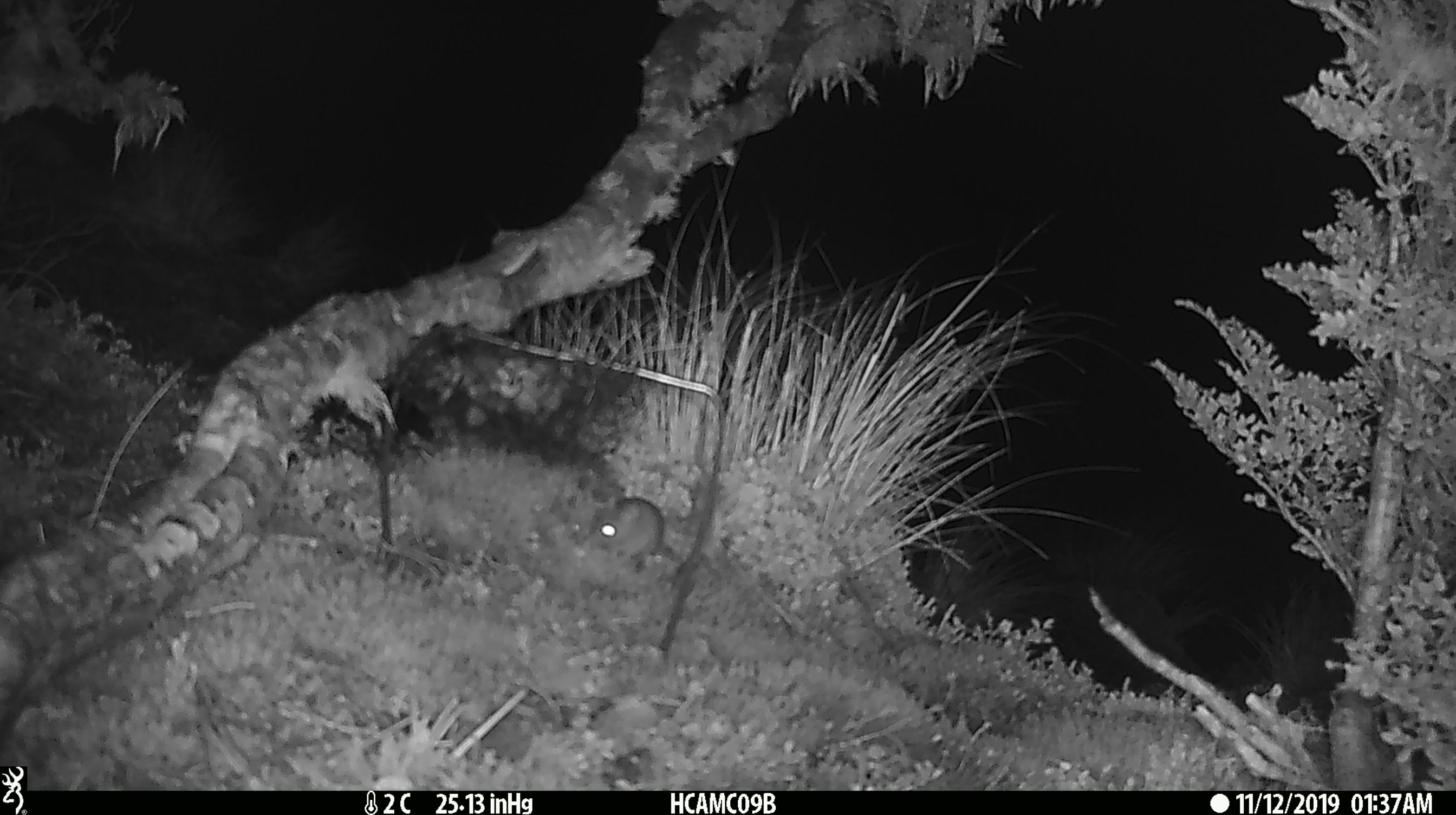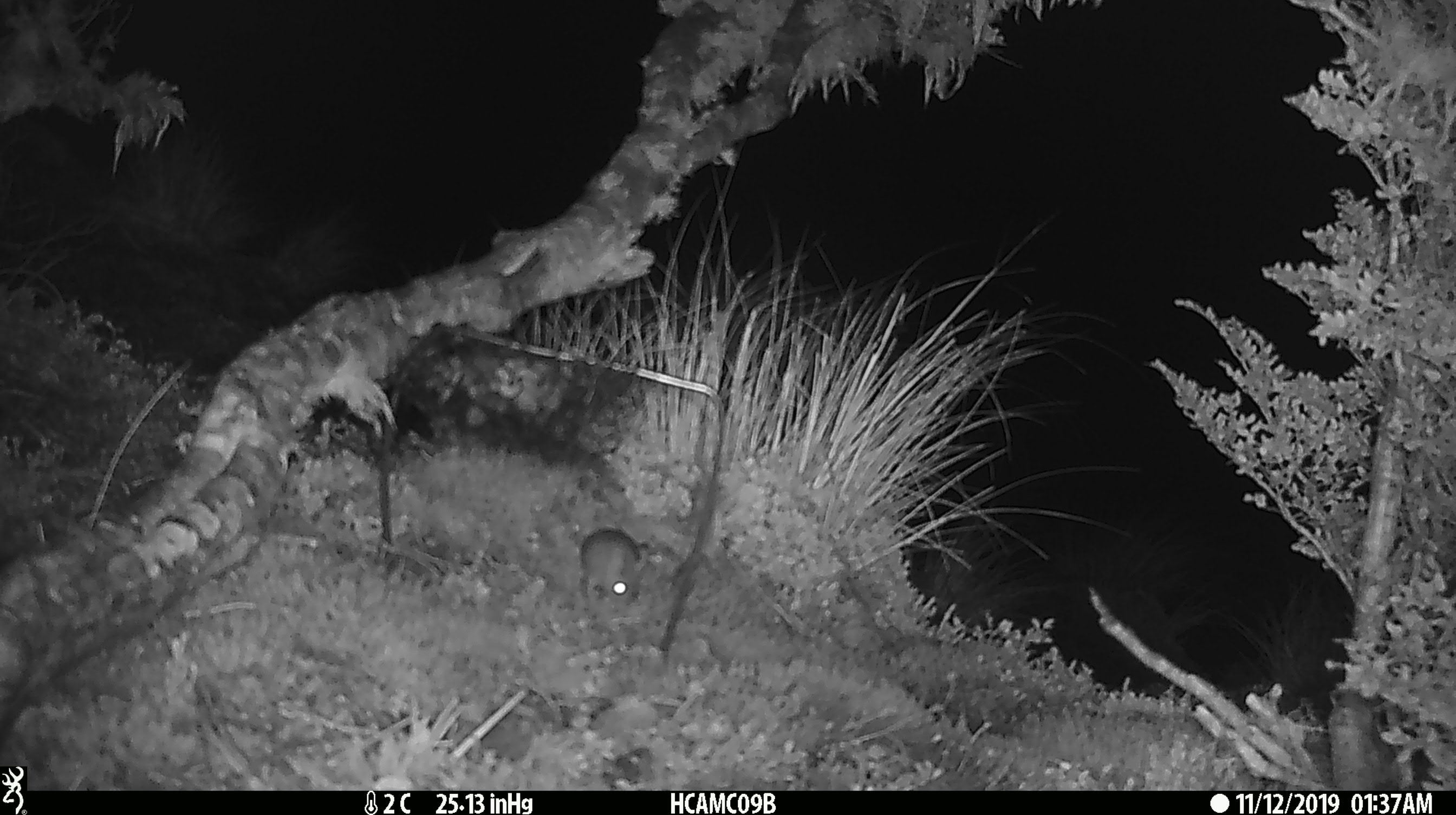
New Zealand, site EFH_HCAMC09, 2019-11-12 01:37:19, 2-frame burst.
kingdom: Animalia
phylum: Chordata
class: Mammalia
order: Rodentia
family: Muridae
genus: Mus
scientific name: Mus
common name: mouse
Mouse (Mus).